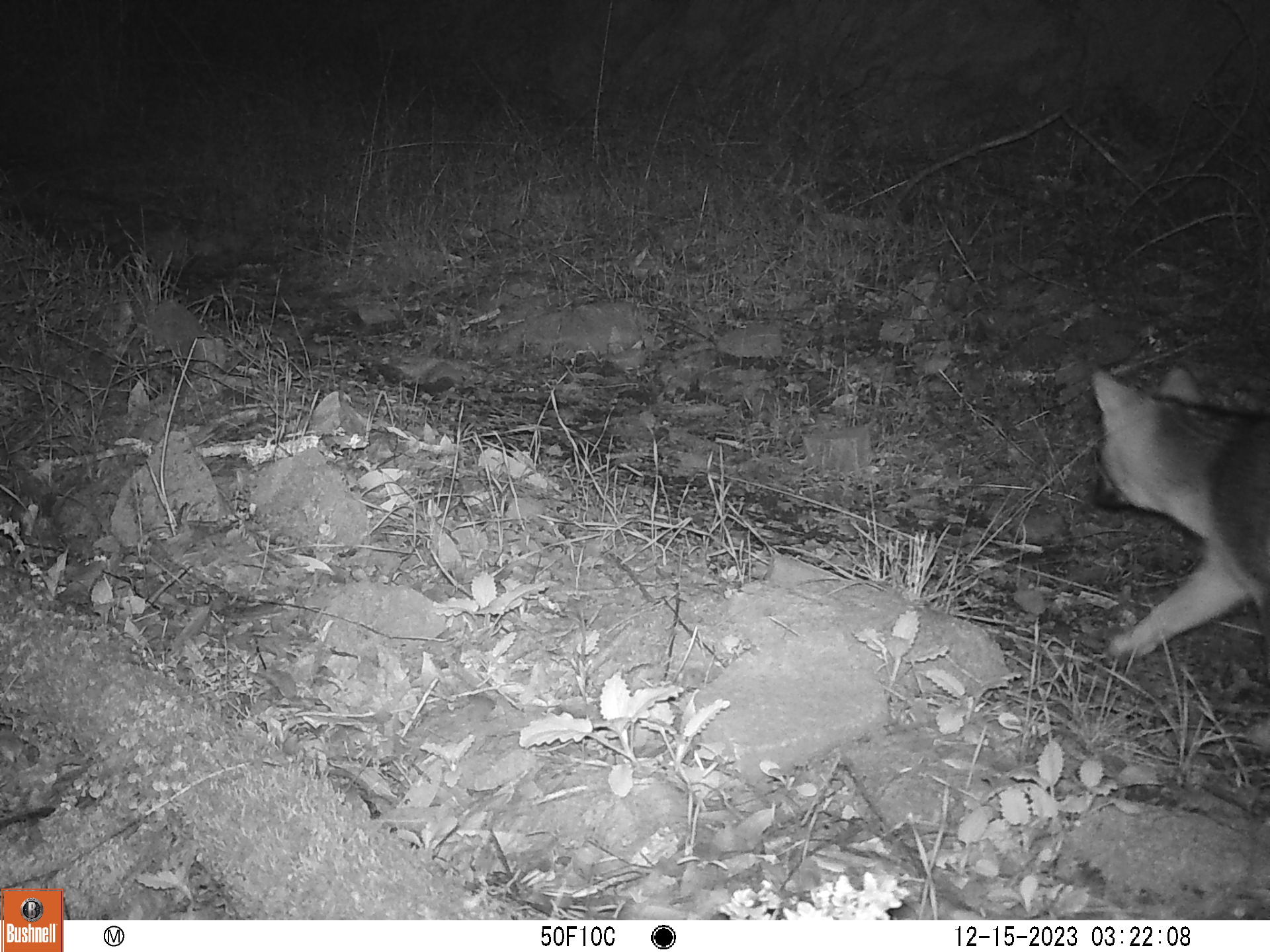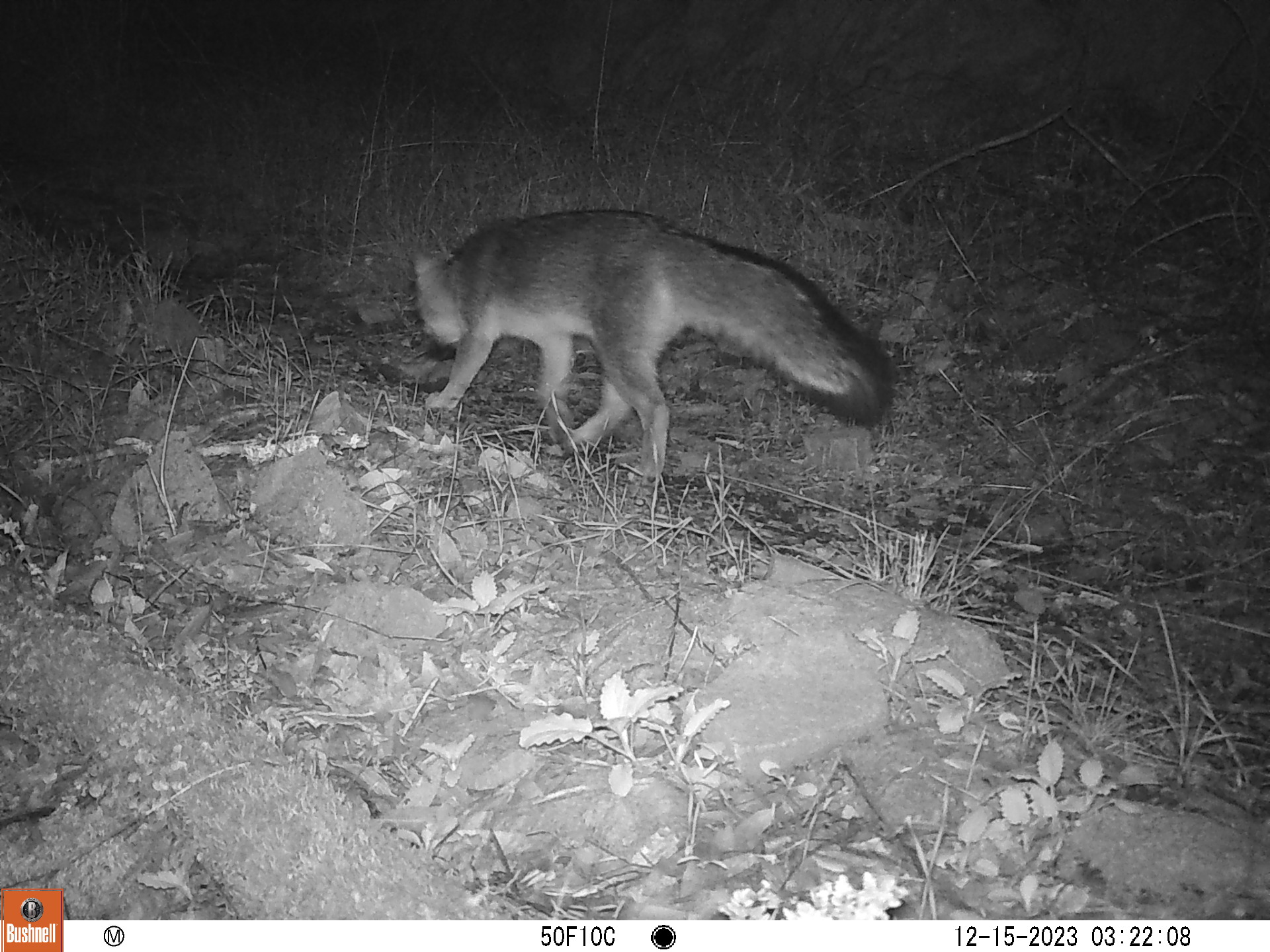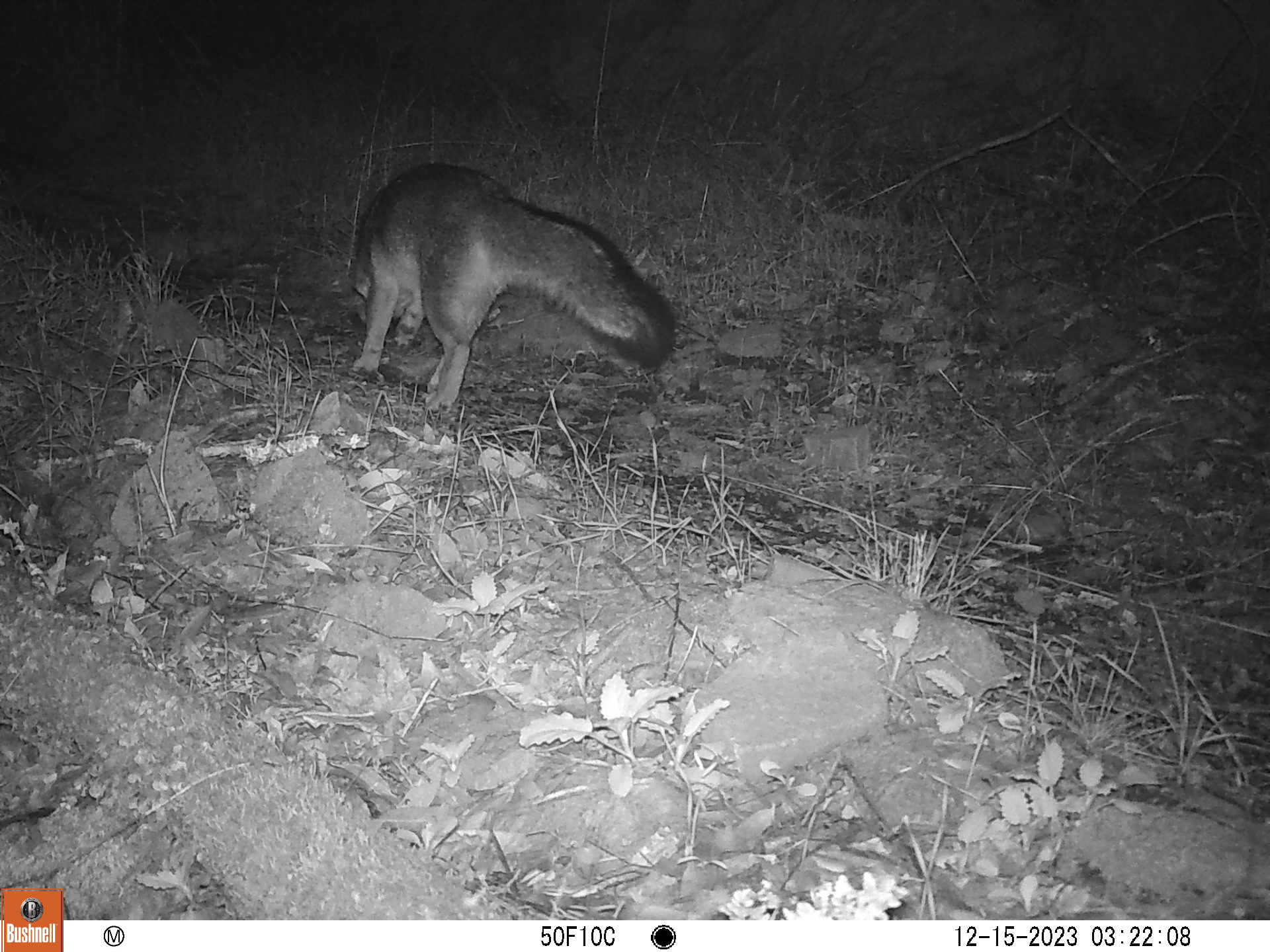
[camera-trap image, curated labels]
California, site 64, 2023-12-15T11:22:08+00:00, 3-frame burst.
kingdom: Animalia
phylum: Chordata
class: Mammalia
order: Carnivora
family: Canidae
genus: Urocyon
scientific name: Urocyon cinereoargenteus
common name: gray fox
Gray fox (Urocyon cinereoargenteus).